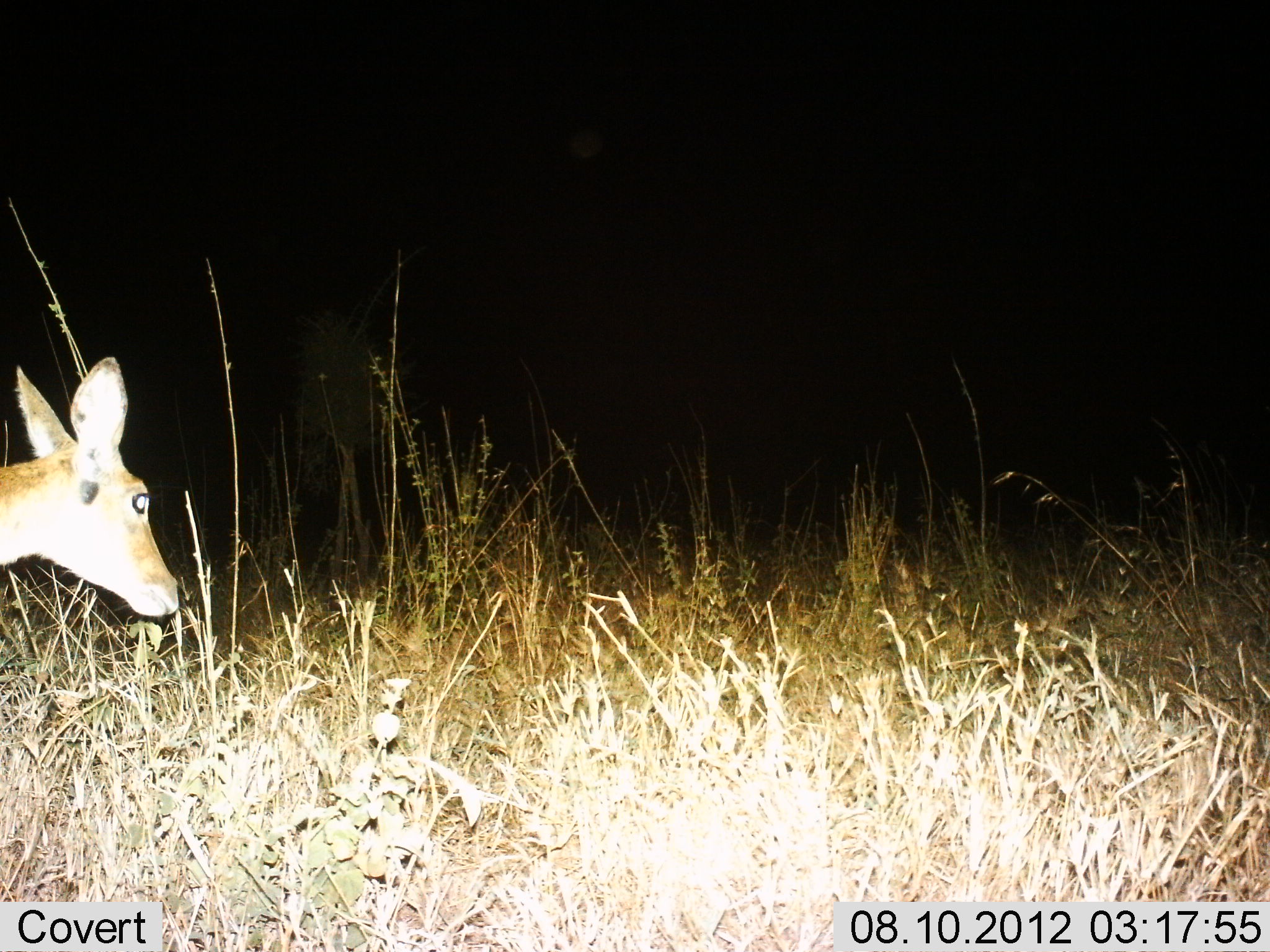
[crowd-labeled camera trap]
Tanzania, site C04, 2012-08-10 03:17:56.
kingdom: Animalia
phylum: Chordata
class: Mammalia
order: Artiodactyla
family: Bovidae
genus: Redunca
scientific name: Redunca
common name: reedbuck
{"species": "reedbuck (Redunca)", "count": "1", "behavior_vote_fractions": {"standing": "60%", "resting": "0%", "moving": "40%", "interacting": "0%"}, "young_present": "0%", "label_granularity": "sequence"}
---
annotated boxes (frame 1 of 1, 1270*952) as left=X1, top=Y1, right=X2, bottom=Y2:
animal: left=0, top=350, right=185, bottom=637